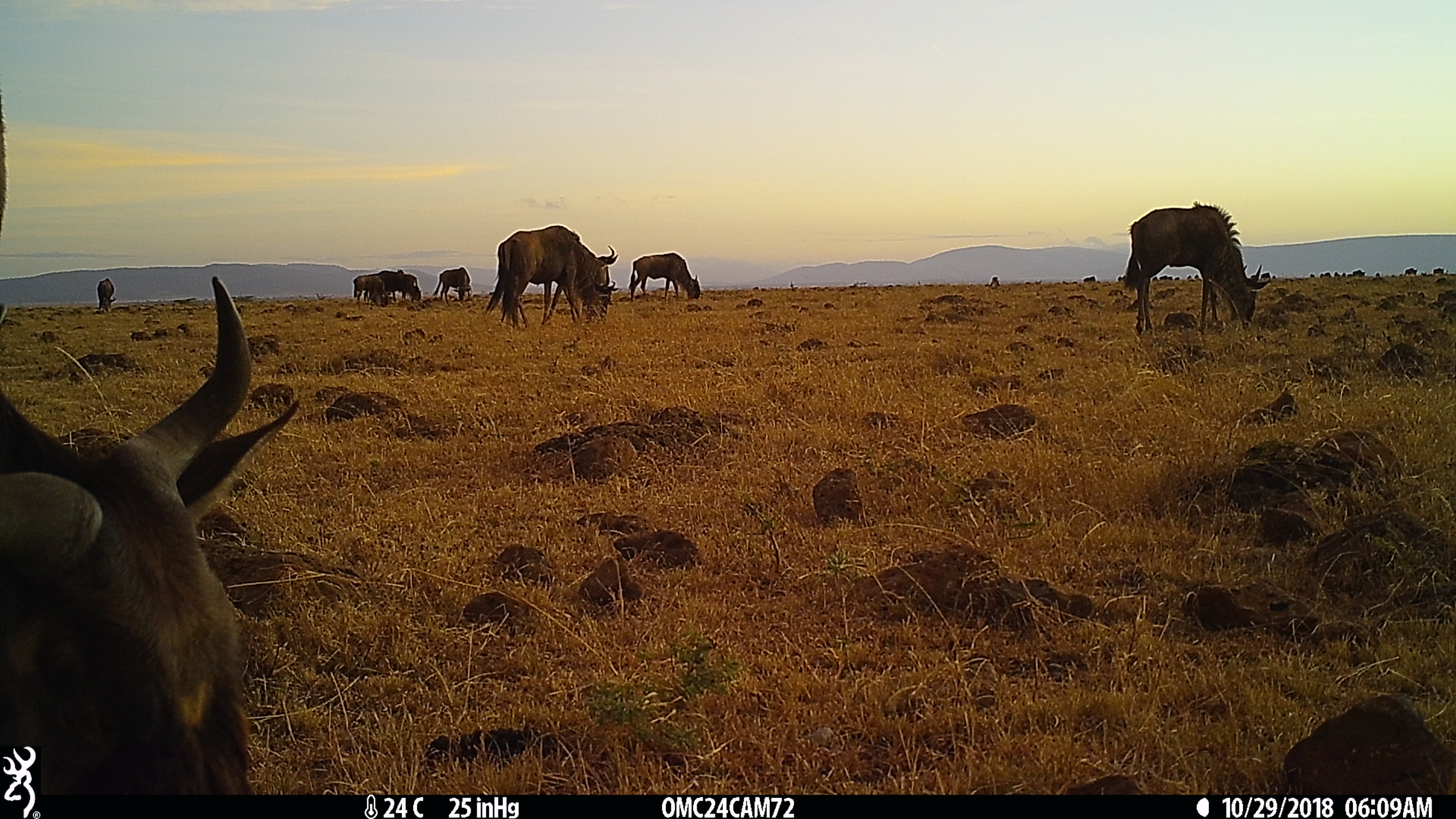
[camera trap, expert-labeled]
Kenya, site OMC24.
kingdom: Animalia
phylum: Chordata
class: Mammalia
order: Artiodactyla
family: Bovidae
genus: Connochaetes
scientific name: Connochaetes taurinus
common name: blue wildebeest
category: wildebeest